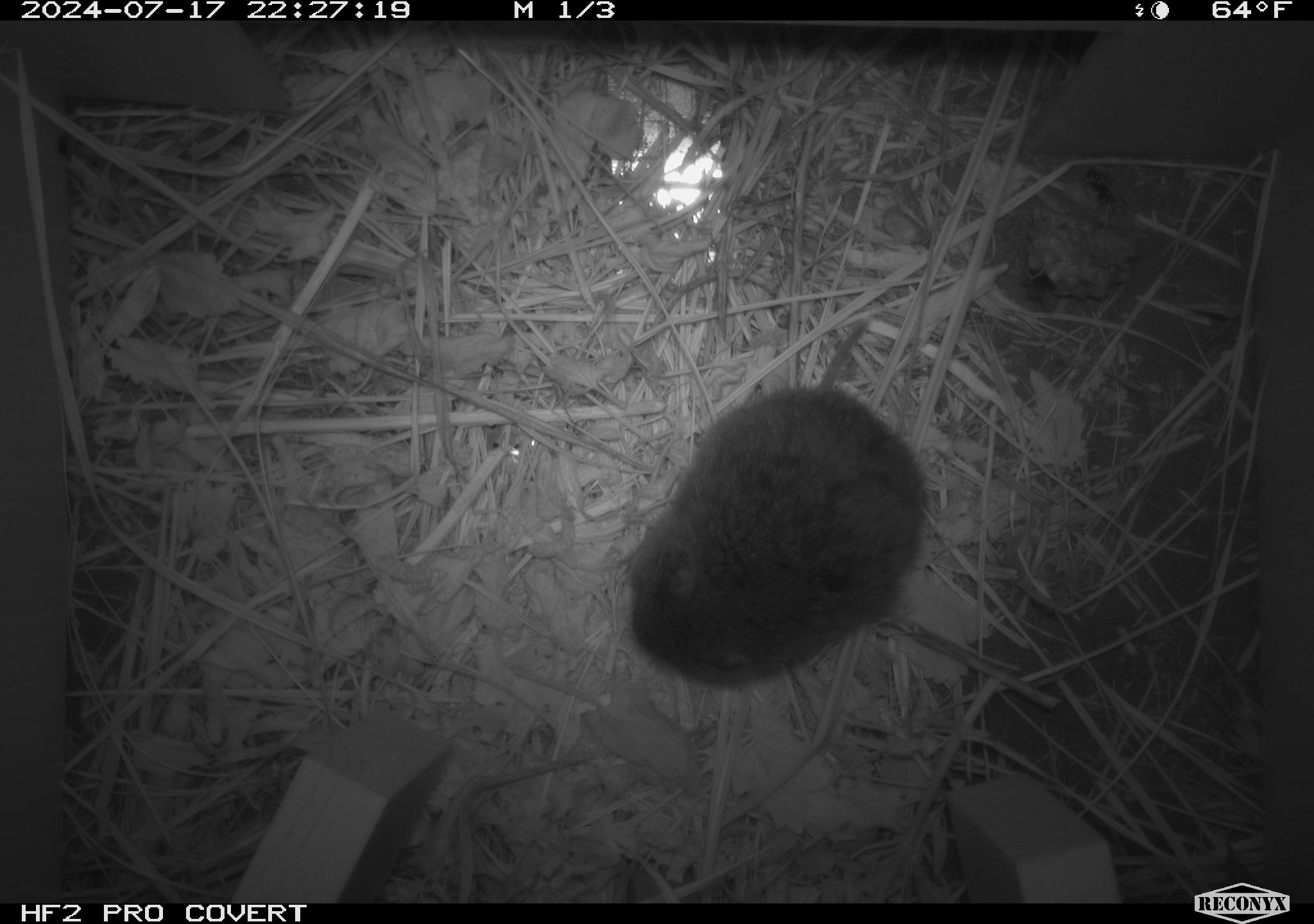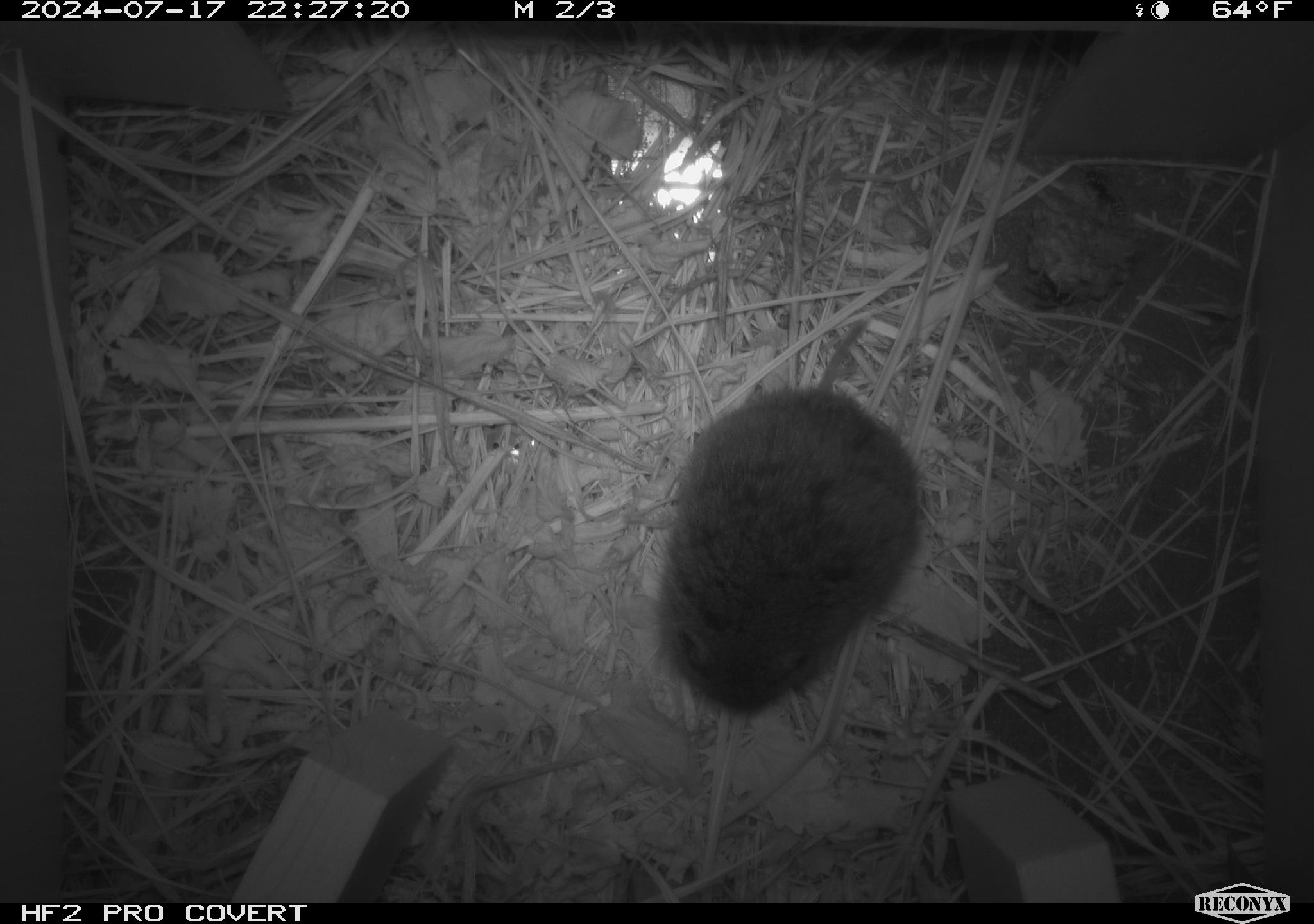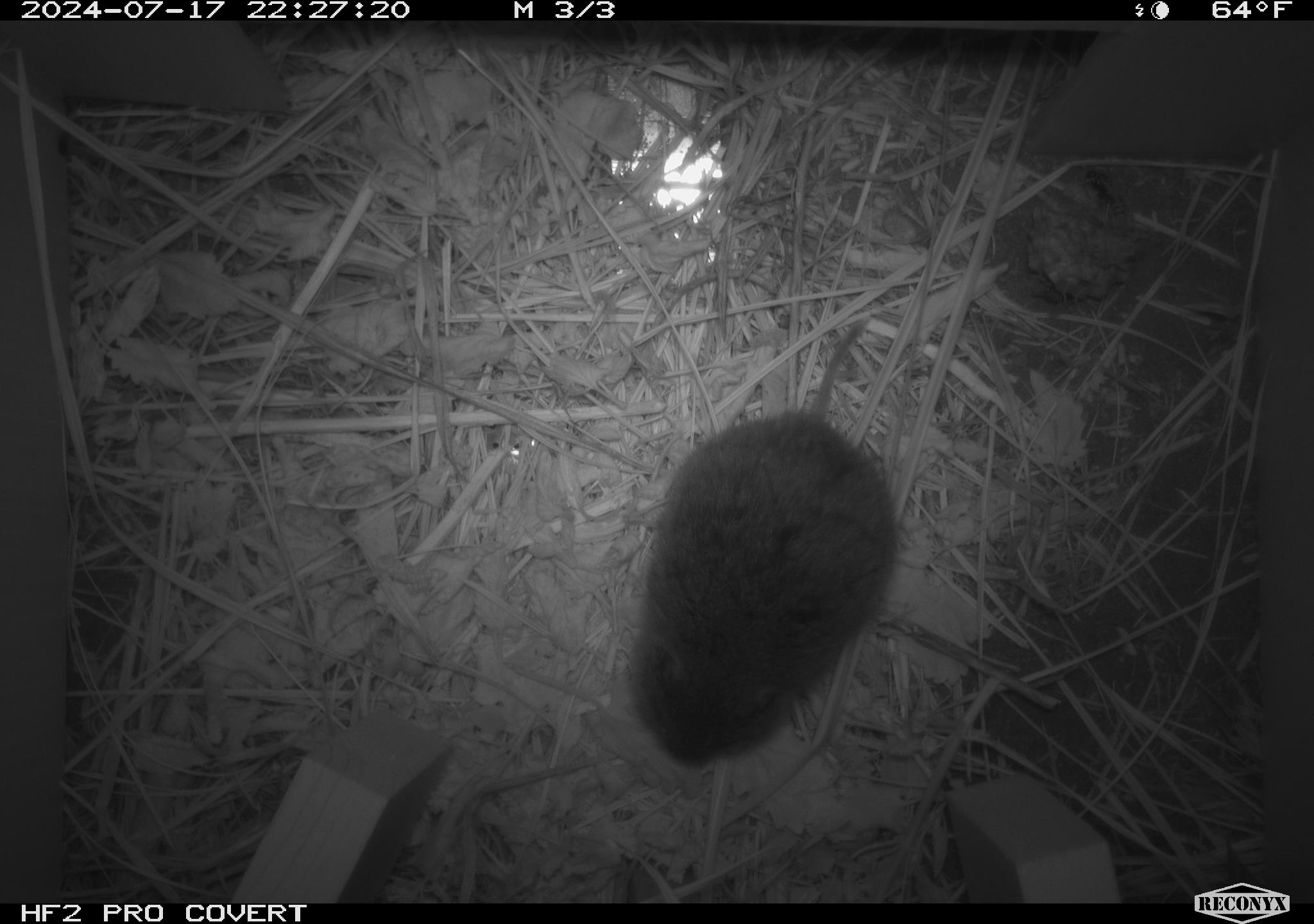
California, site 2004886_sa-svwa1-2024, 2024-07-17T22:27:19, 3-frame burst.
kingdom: Animalia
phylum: Arthropoda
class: Insecta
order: Hymenoptera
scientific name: Hymenoptera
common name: ants, bees, wasps, and sawflies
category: hymenoptera order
Hymenoptera order (ants, bees, wasps, and sawflies) (Hymenoptera).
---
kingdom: Animalia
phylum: Chordata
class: Mammalia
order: Rodentia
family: Cricetidae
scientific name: Arvicolinae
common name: voles, lemmings, and muskrats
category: arvicolinae subfamily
Arvicolinae subfamily (voles, lemmings, and muskrats) (Arvicolinae).